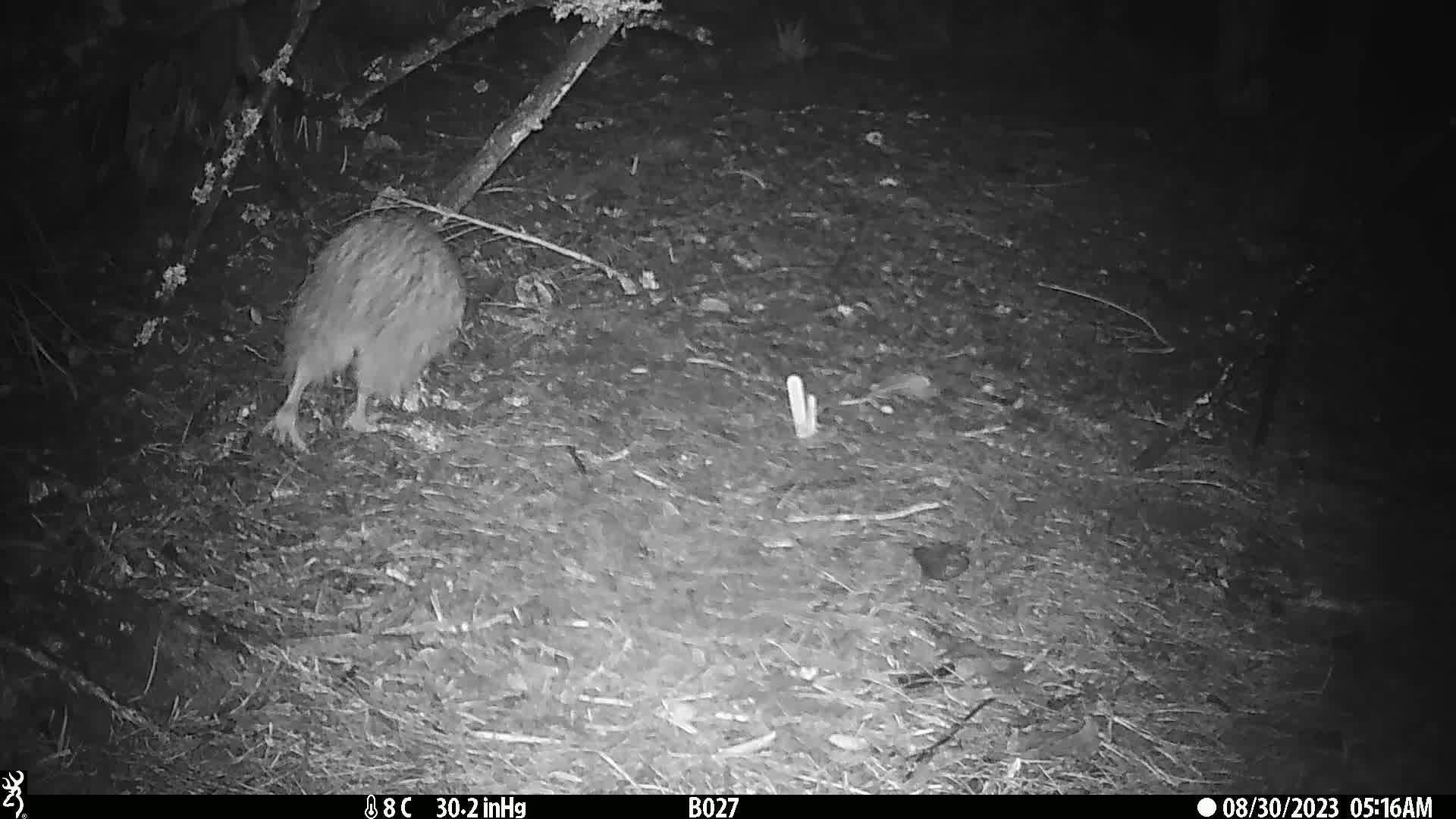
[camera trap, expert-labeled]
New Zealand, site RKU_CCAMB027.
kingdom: Animalia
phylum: Chordata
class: Aves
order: Apterygiformes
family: Apterygidae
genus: Apteryx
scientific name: Apteryx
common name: kiwi